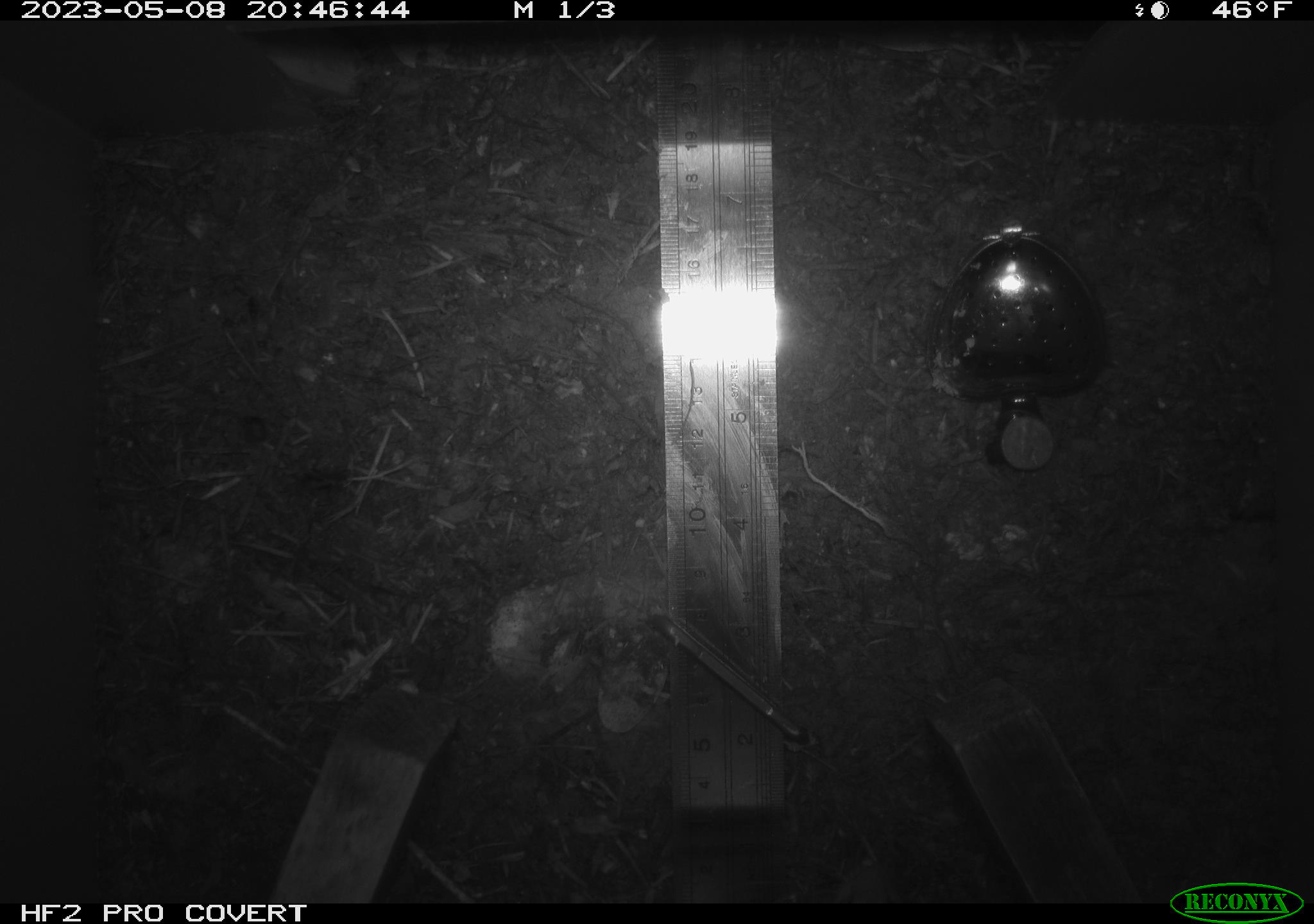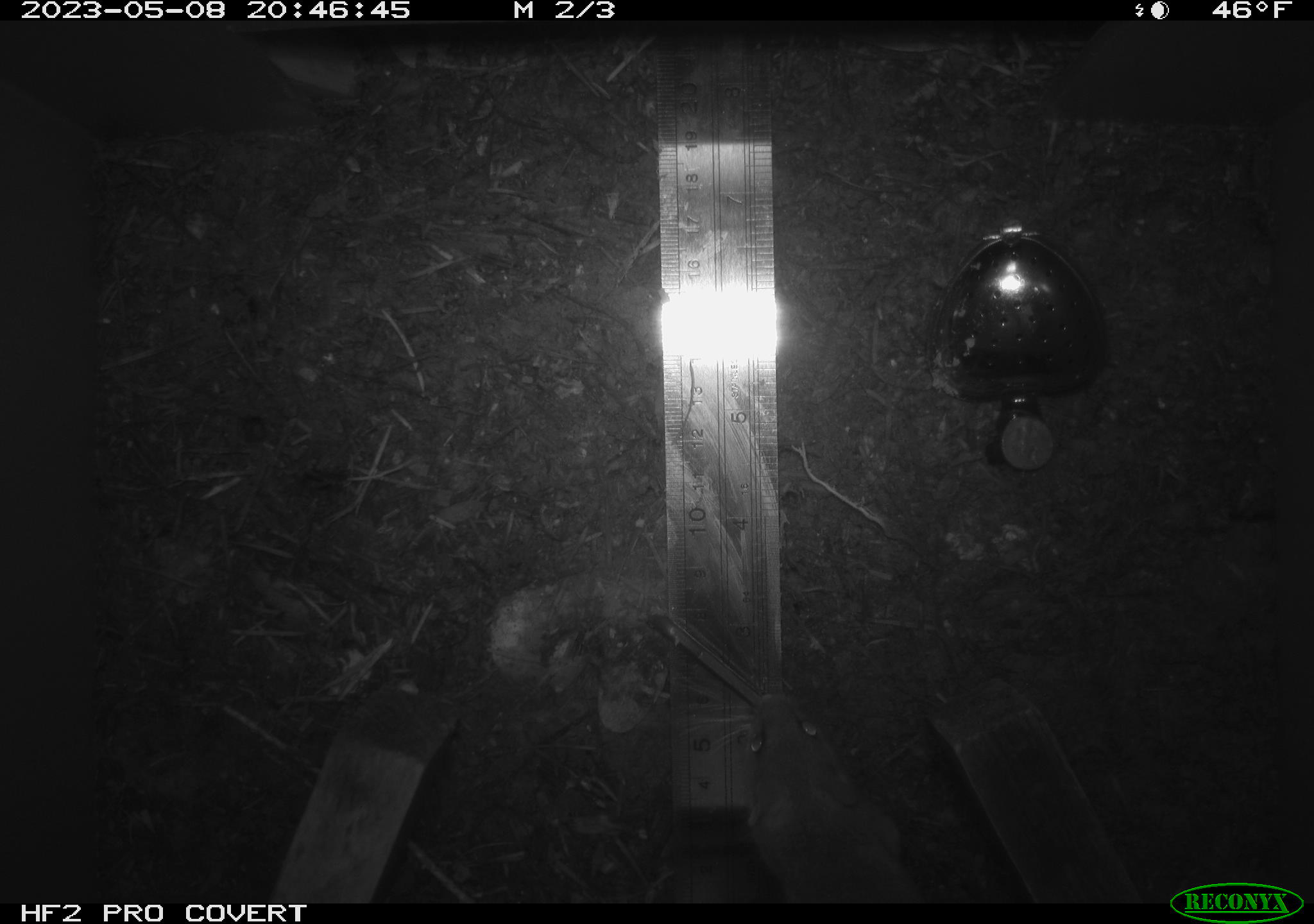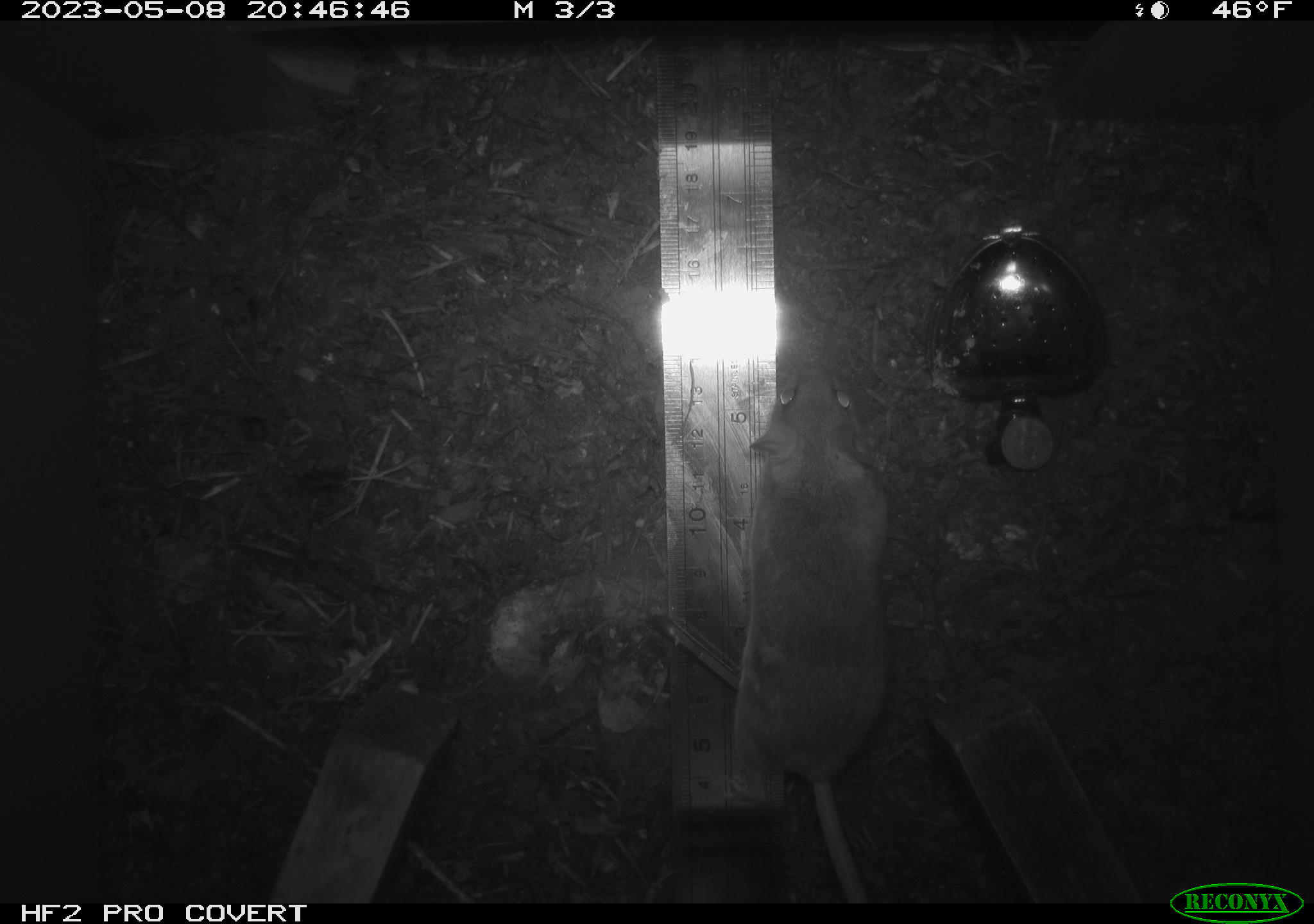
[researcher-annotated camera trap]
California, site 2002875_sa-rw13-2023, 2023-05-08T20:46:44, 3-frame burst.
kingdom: Animalia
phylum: Chordata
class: Mammalia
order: Rodentia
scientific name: Rodentia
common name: mouse species